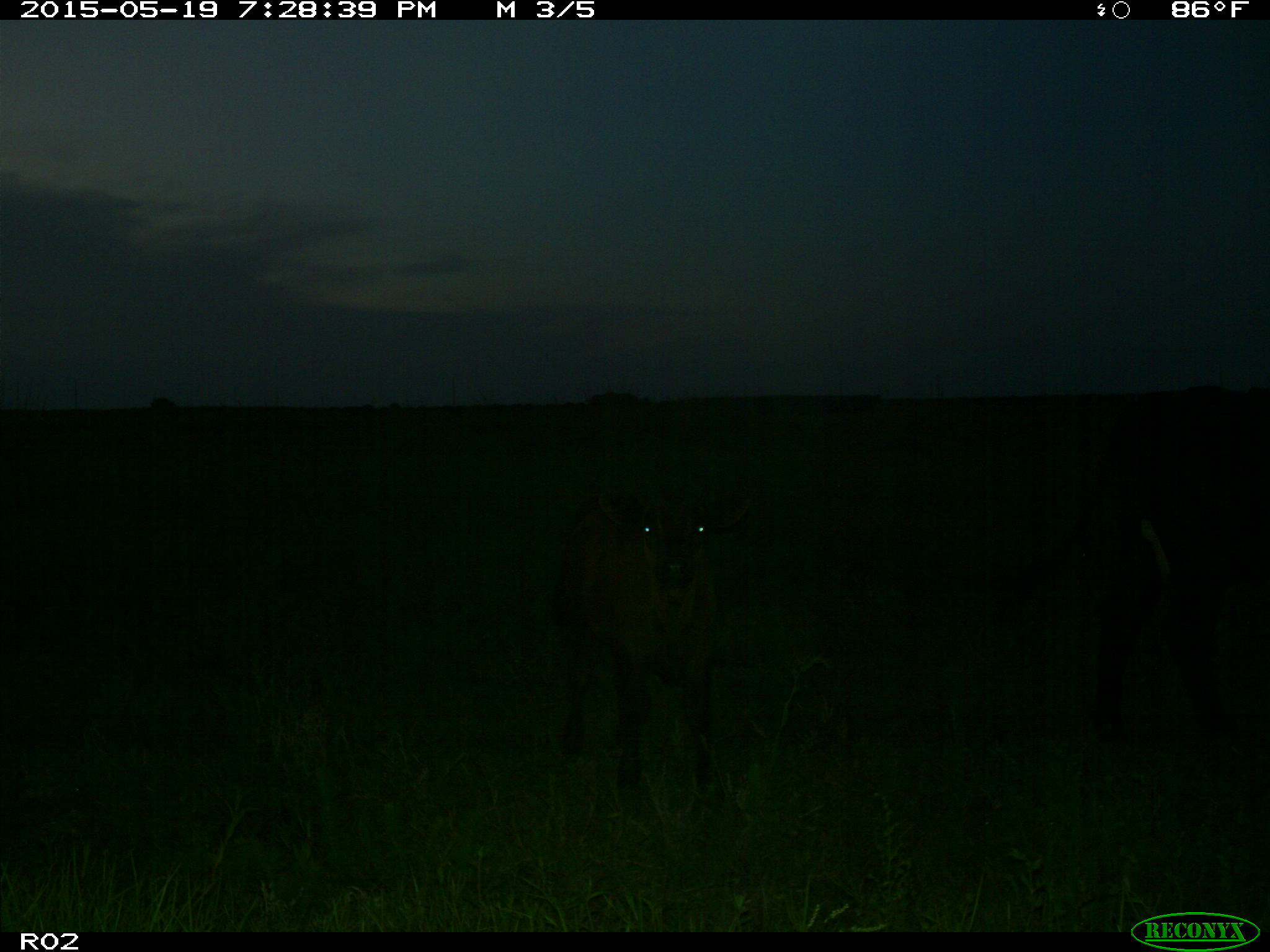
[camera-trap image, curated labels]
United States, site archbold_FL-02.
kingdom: Animalia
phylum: Chordata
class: Mammalia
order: Artiodactyla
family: Bovidae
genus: Bos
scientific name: Bos taurus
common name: domestic cow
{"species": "Bos taurus (domestic cow)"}